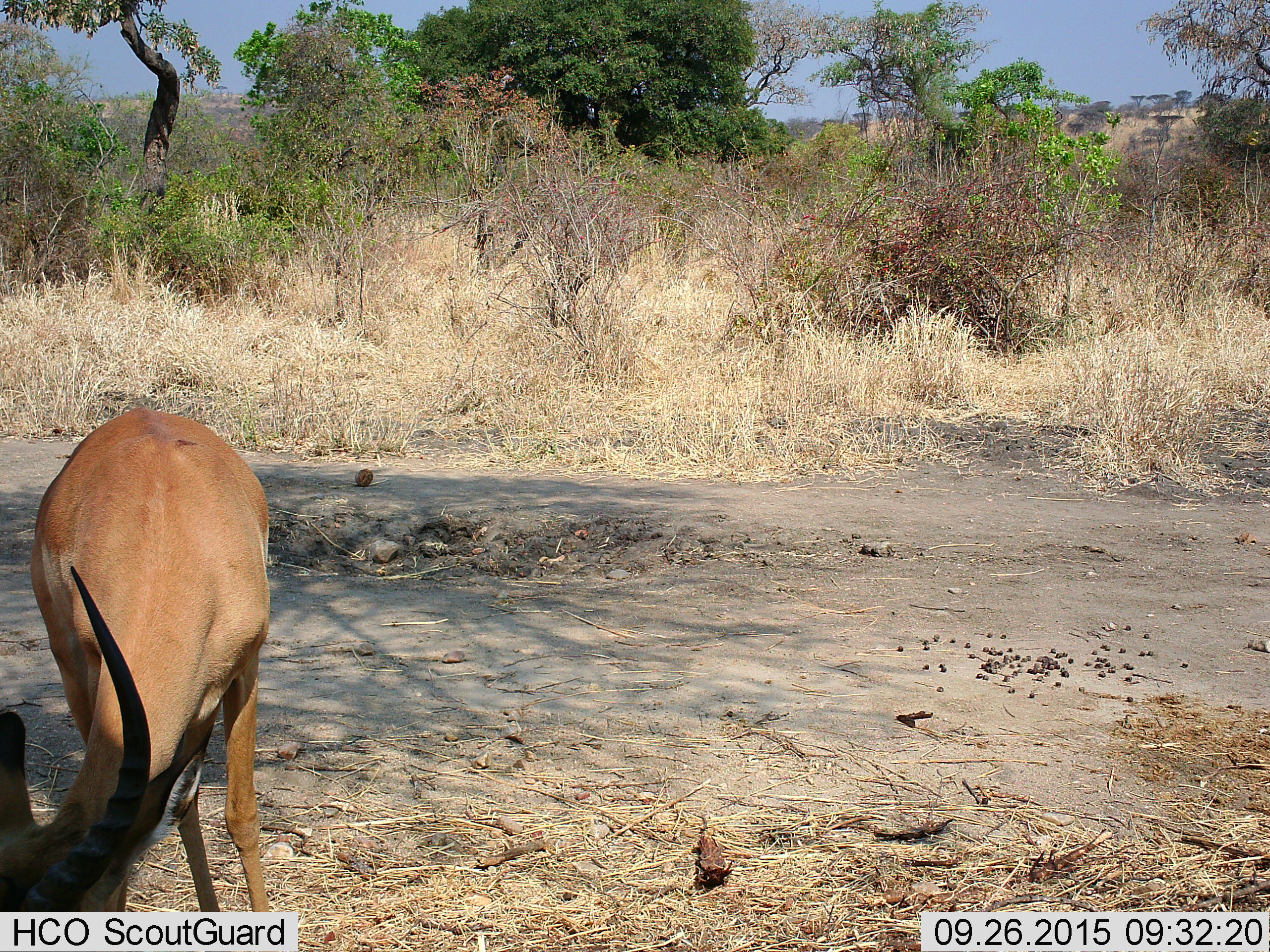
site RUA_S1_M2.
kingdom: Animalia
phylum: Chordata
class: Mammalia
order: Artiodactyla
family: Bovidae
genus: Aepyceros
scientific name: Aepyceros melampus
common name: impala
Impala (Aepyceros melampus), count 1. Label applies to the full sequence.